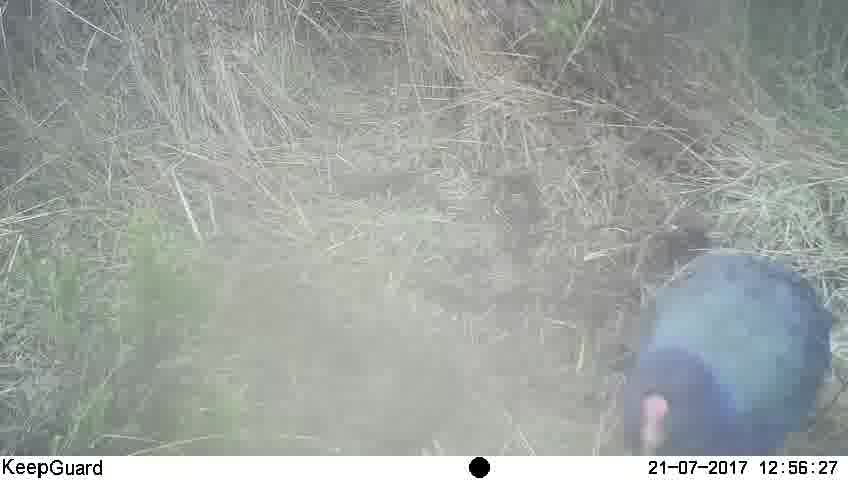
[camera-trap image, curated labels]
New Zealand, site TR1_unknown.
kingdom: Animalia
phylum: Chordata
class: Aves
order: Gruiformes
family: Rallidae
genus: Porphyrio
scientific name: Porphyrio mantelli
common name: takahe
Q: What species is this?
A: Takahe (Porphyrio mantelli).